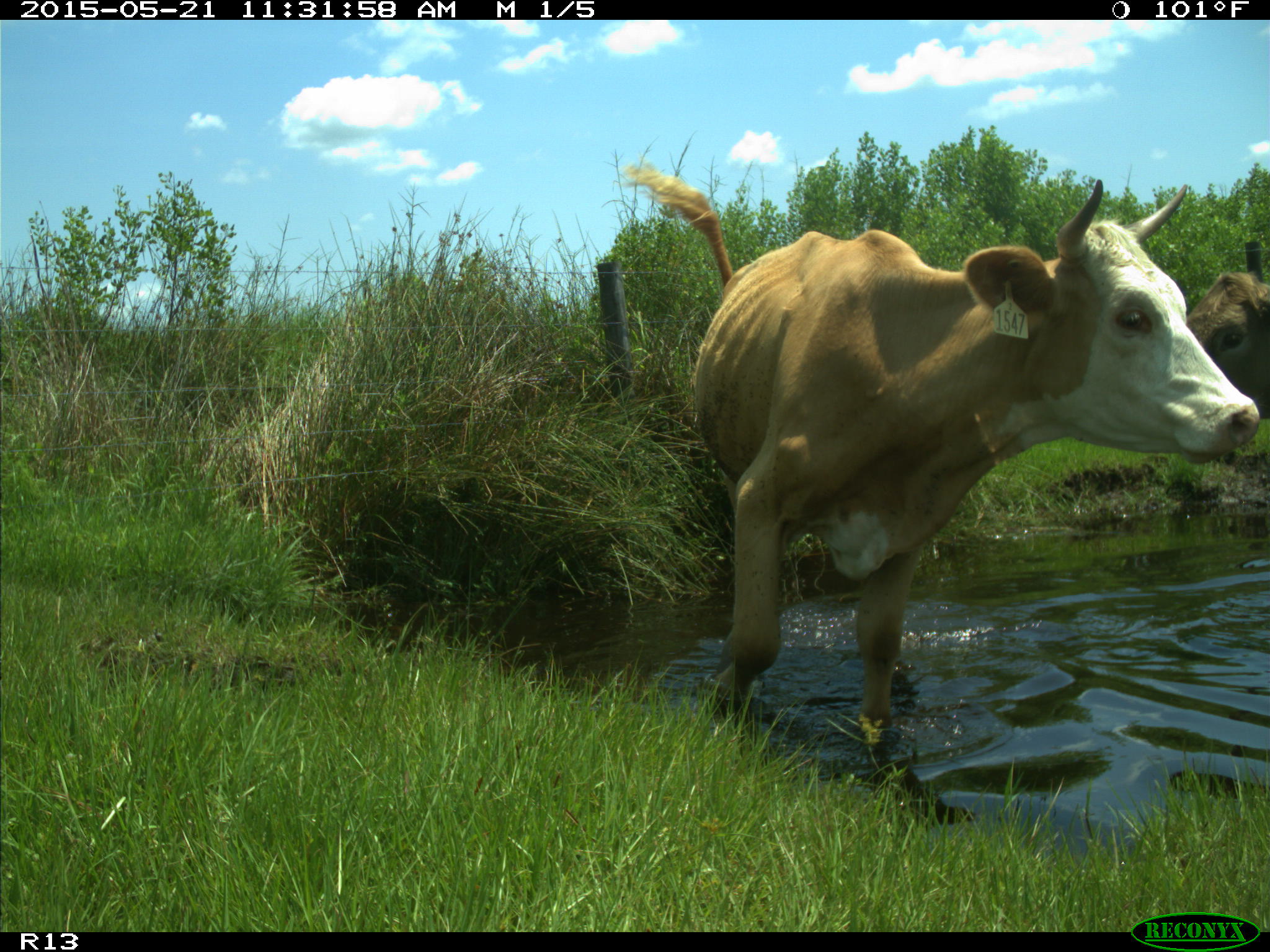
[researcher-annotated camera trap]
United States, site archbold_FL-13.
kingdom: Animalia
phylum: Chordata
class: Mammalia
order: Artiodactyla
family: Bovidae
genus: Bos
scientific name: Bos taurus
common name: domestic cow